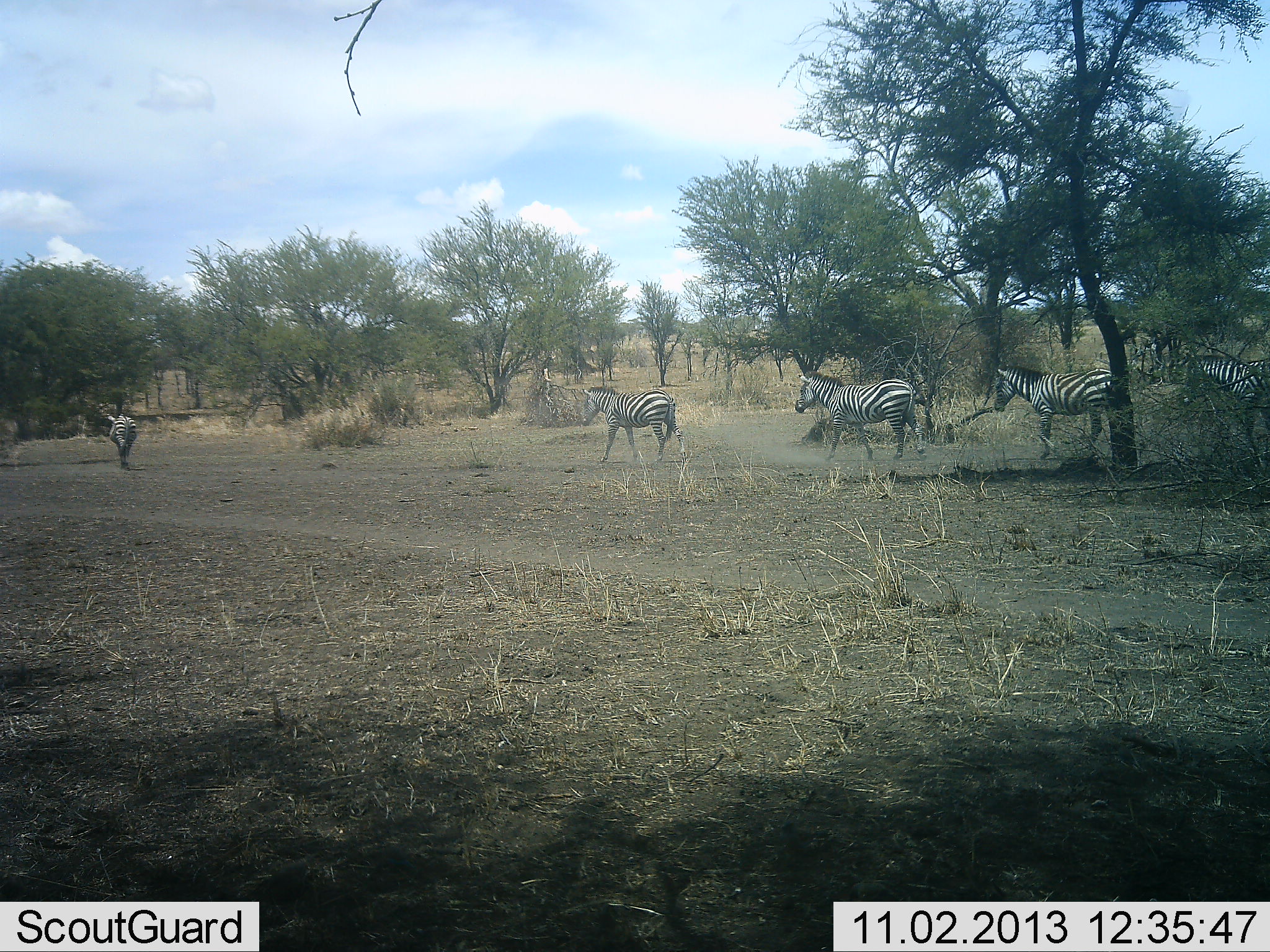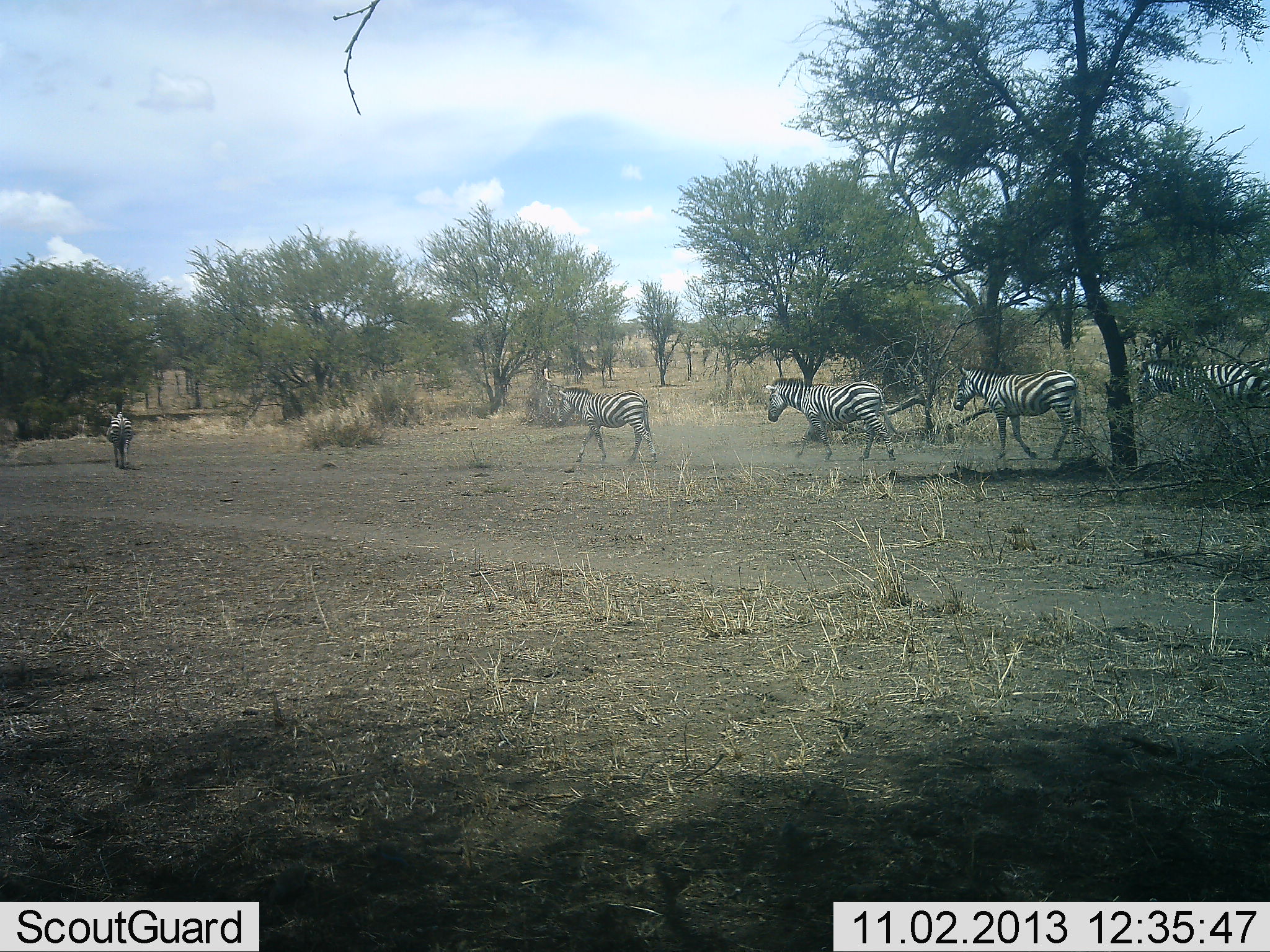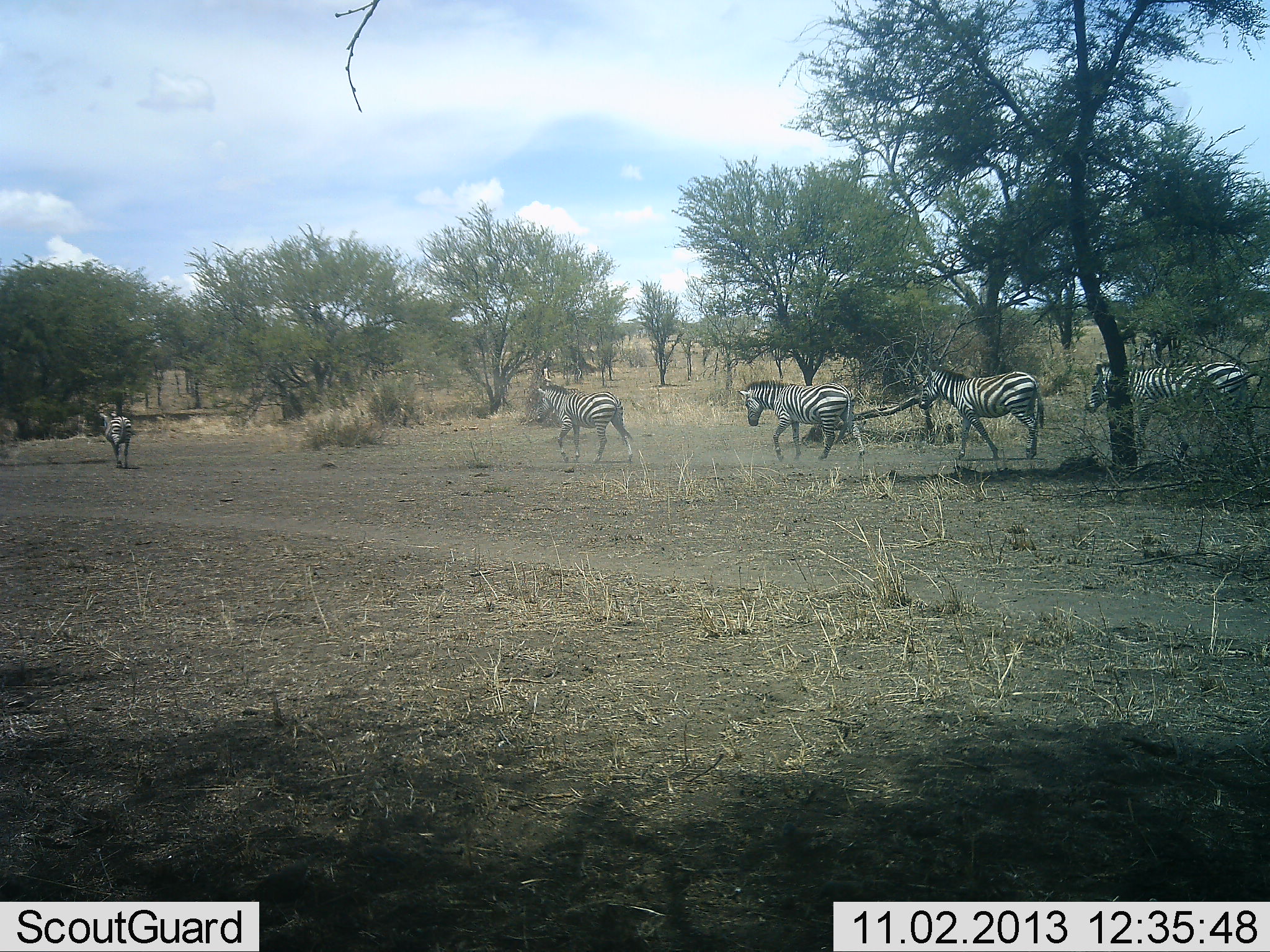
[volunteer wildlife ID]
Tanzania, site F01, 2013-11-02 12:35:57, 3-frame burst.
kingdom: Animalia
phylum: Chordata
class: Mammalia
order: Perissodactyla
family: Equidae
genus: Equus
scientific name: Equus quagga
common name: plains zebra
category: zebra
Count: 5.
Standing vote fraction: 20%.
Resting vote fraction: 0%.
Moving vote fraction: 100%.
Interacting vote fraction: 0%.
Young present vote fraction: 10%.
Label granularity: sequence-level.